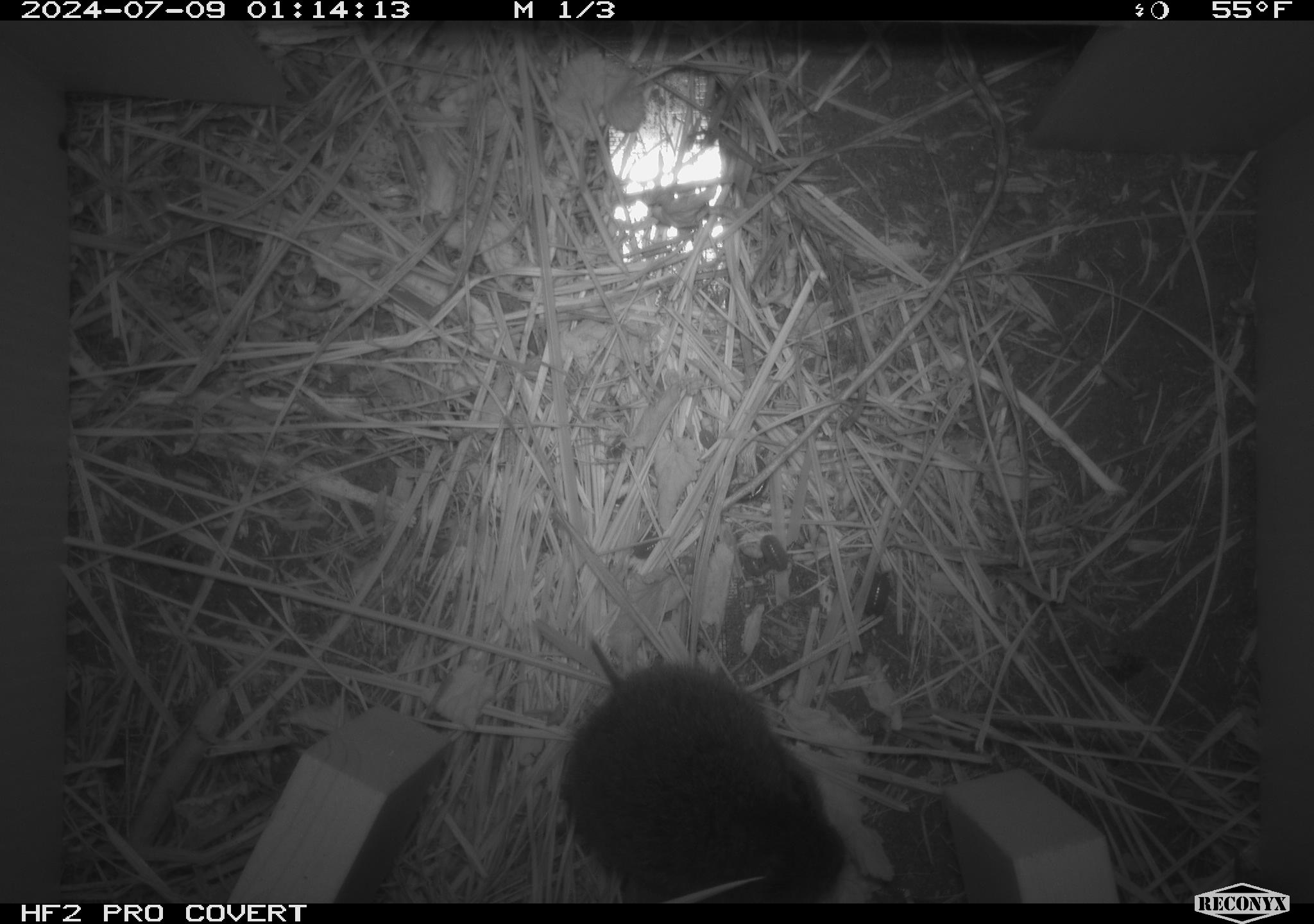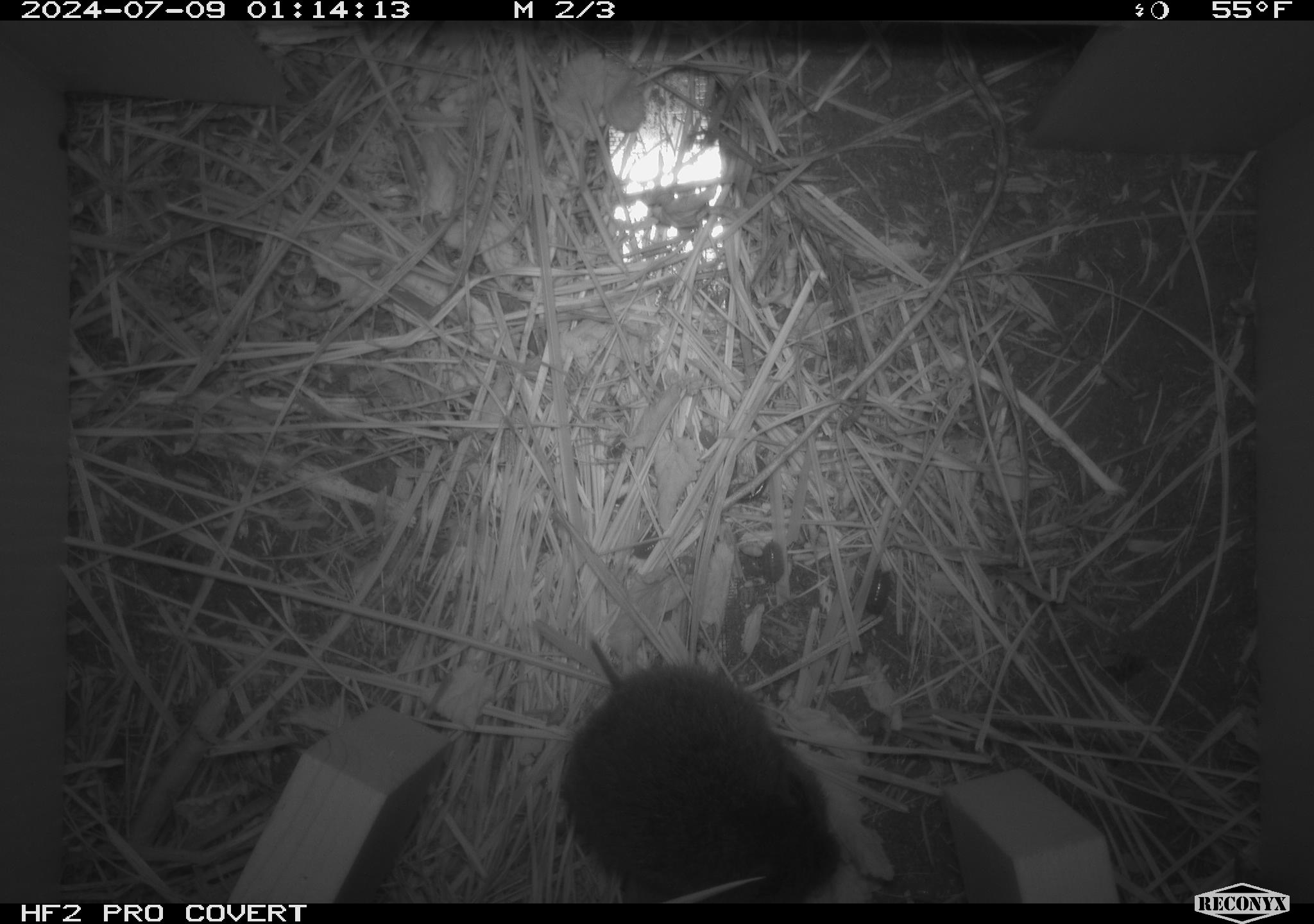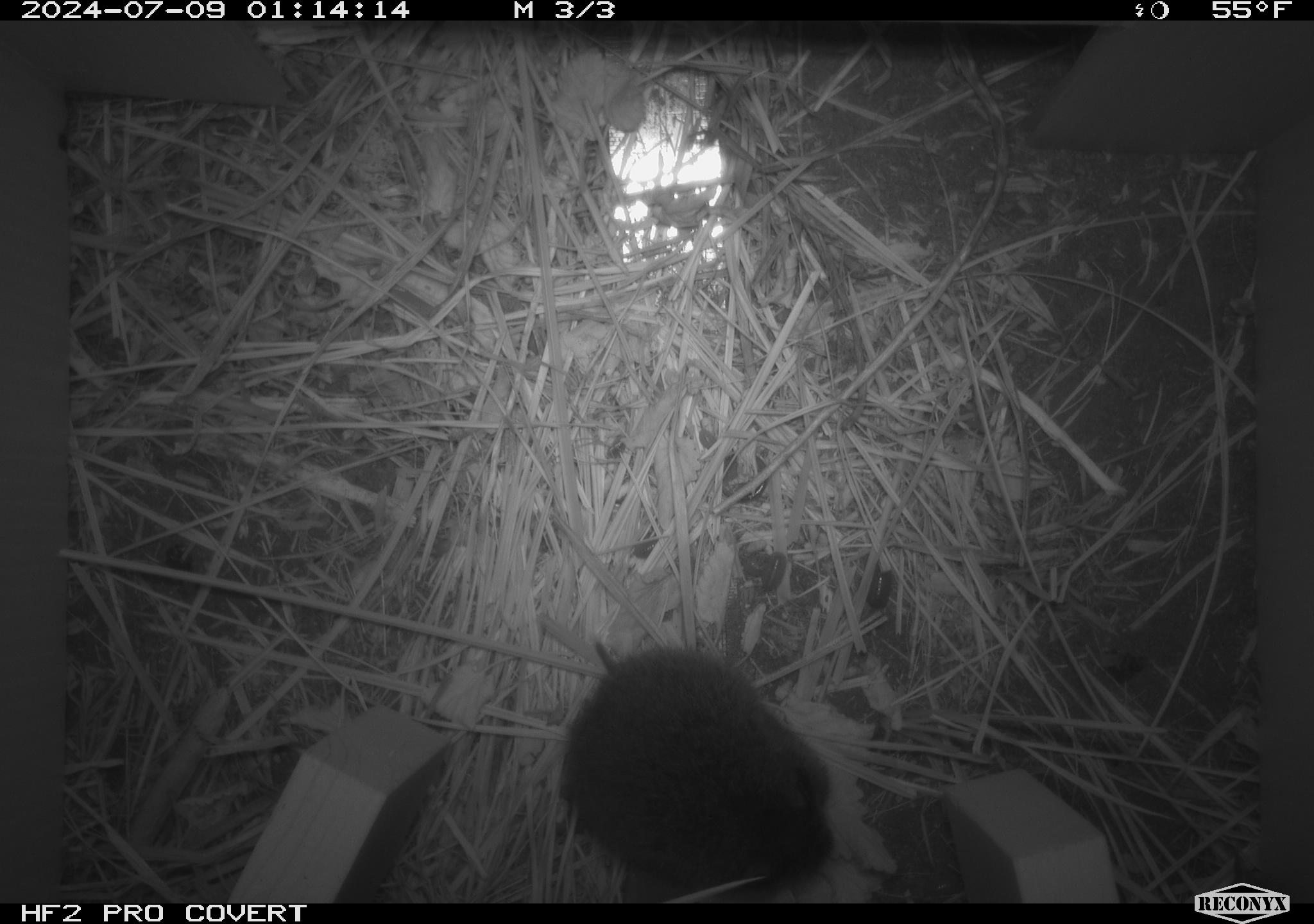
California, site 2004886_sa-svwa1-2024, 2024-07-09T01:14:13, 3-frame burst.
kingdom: Animalia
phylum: Chordata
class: Mammalia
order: Rodentia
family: Cricetidae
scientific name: Arvicolinae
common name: voles, lemmings, and muskrats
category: arvicolinae subfamily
Arvicolinae subfamily (voles, lemmings, and muskrats) (Arvicolinae).